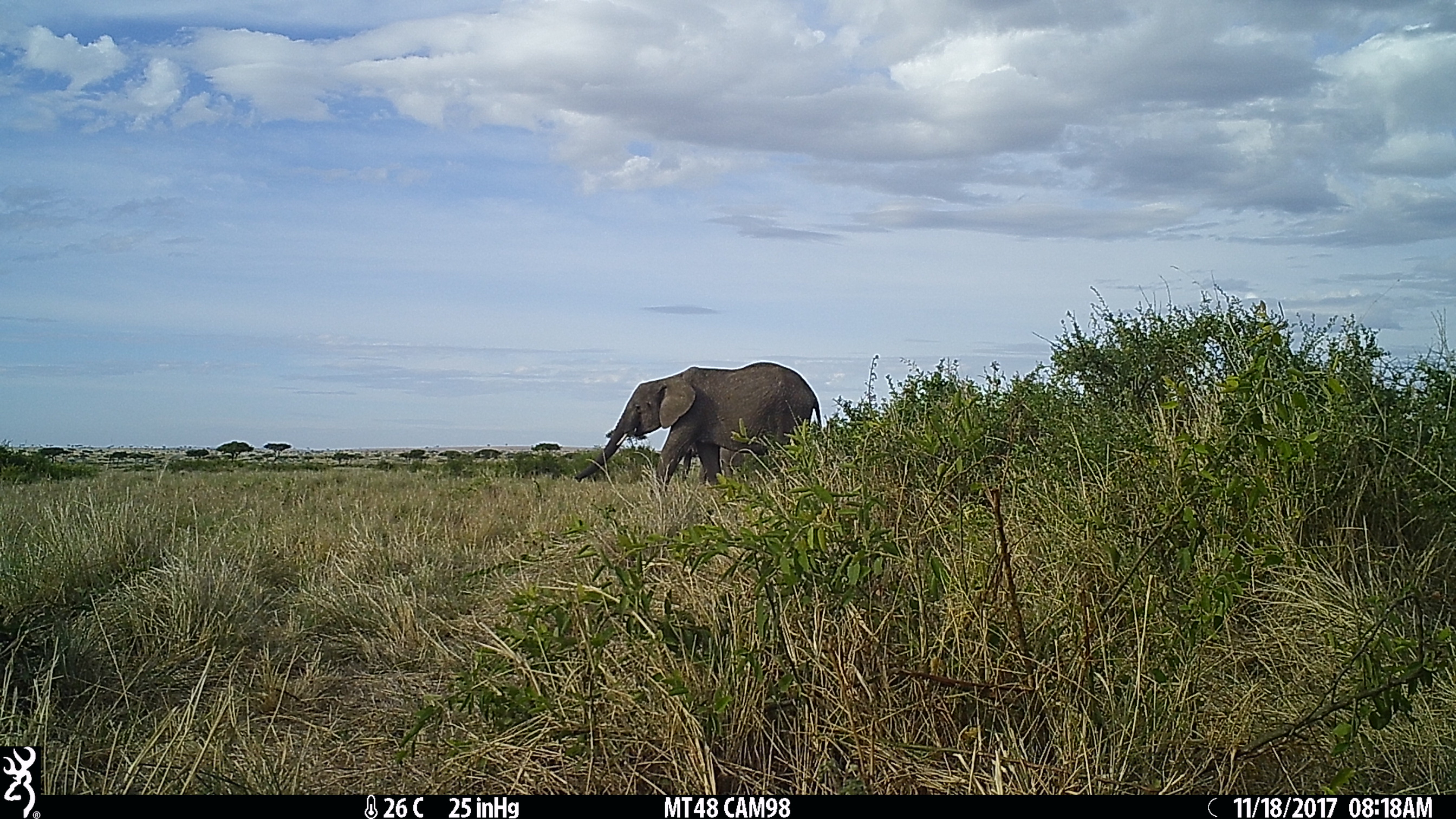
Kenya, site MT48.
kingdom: Animalia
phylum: Chordata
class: Mammalia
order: Proboscidea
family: Elephantidae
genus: Loxodonta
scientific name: Loxodonta africana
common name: elephant